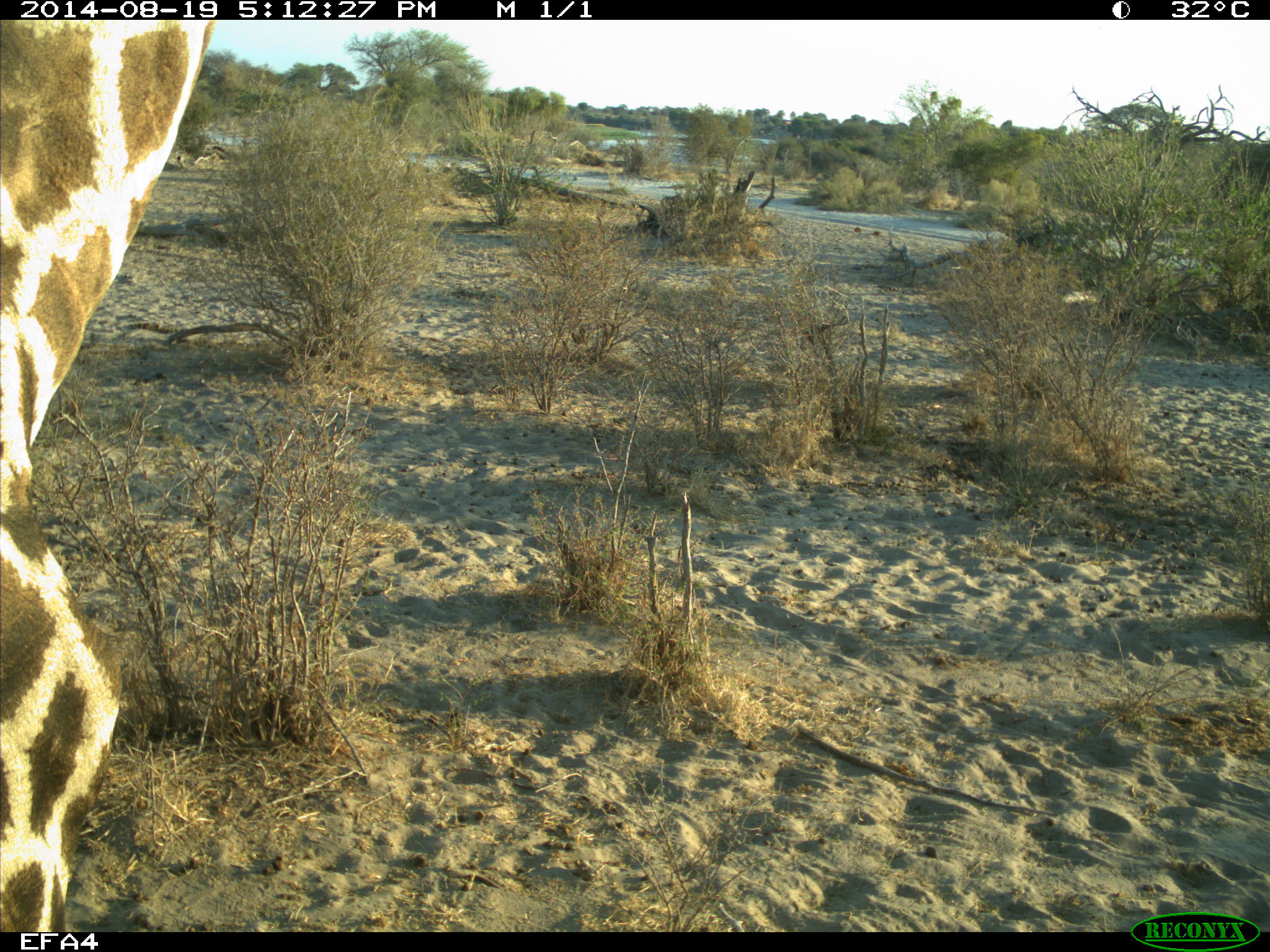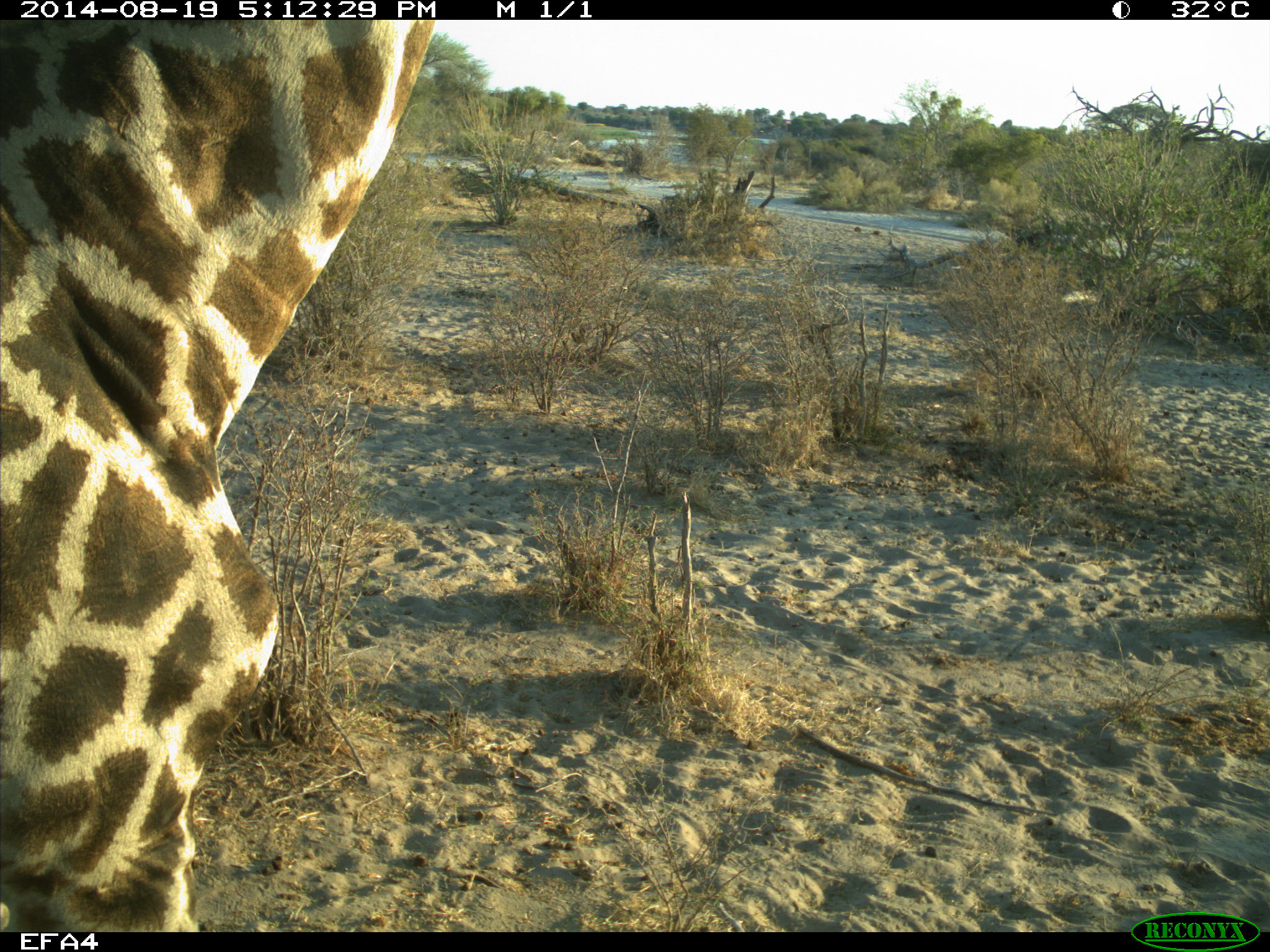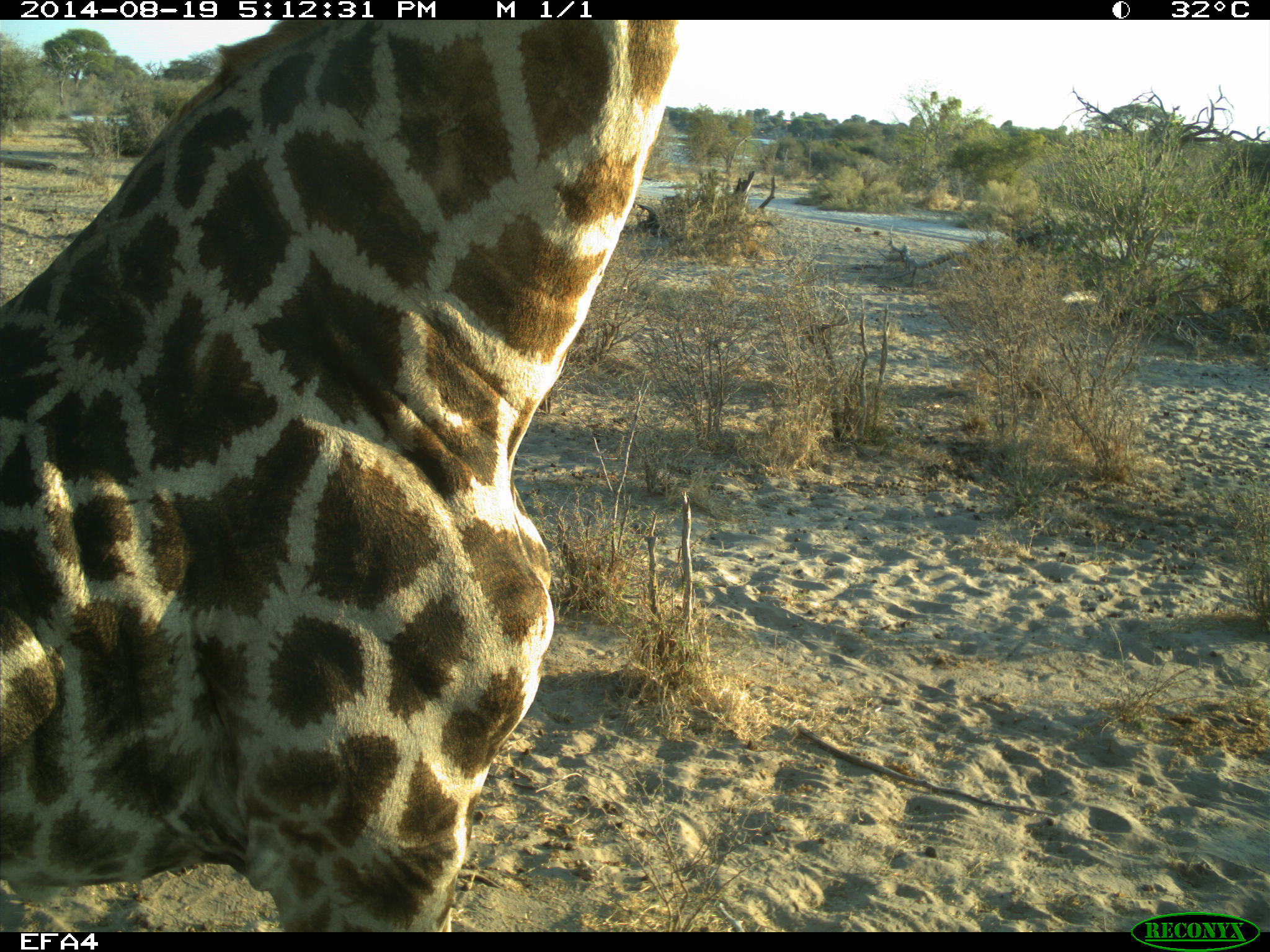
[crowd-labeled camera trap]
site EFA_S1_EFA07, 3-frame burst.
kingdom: Animalia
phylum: Chordata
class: Mammalia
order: Artiodactyla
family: Giraffidae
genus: Giraffa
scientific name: Giraffa camelopardalis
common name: giraffe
Giraffe (Giraffa camelopardalis), count 1. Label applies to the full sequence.